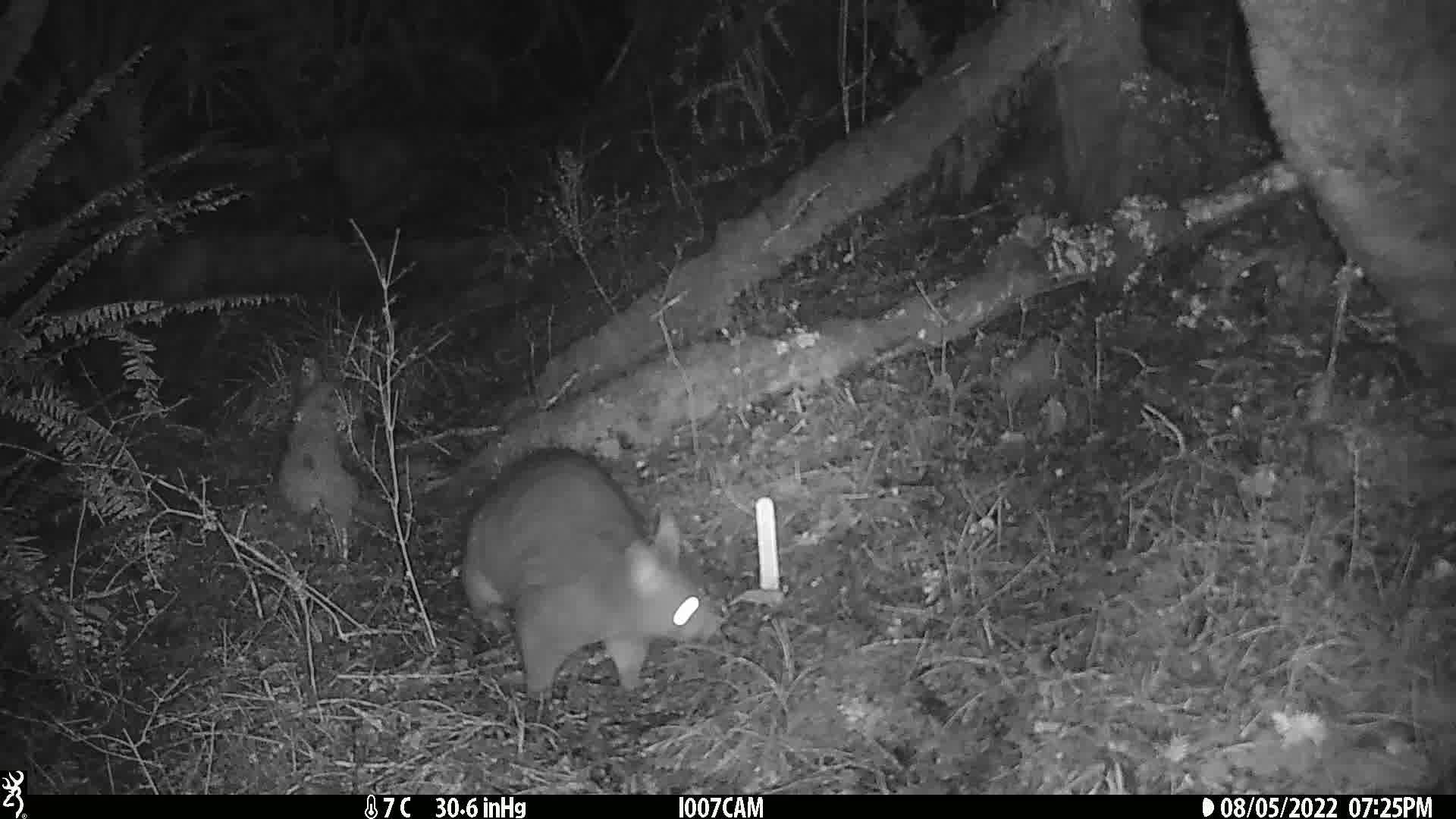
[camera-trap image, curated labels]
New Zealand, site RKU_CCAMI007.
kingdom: Animalia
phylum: Chordata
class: Mammalia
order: Diprotodontia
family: Phalangeridae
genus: Trichosurus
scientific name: Trichosurus vulpecula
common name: common brushtail possum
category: possum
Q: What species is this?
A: Possum (common brushtail possum) (Trichosurus vulpecula).